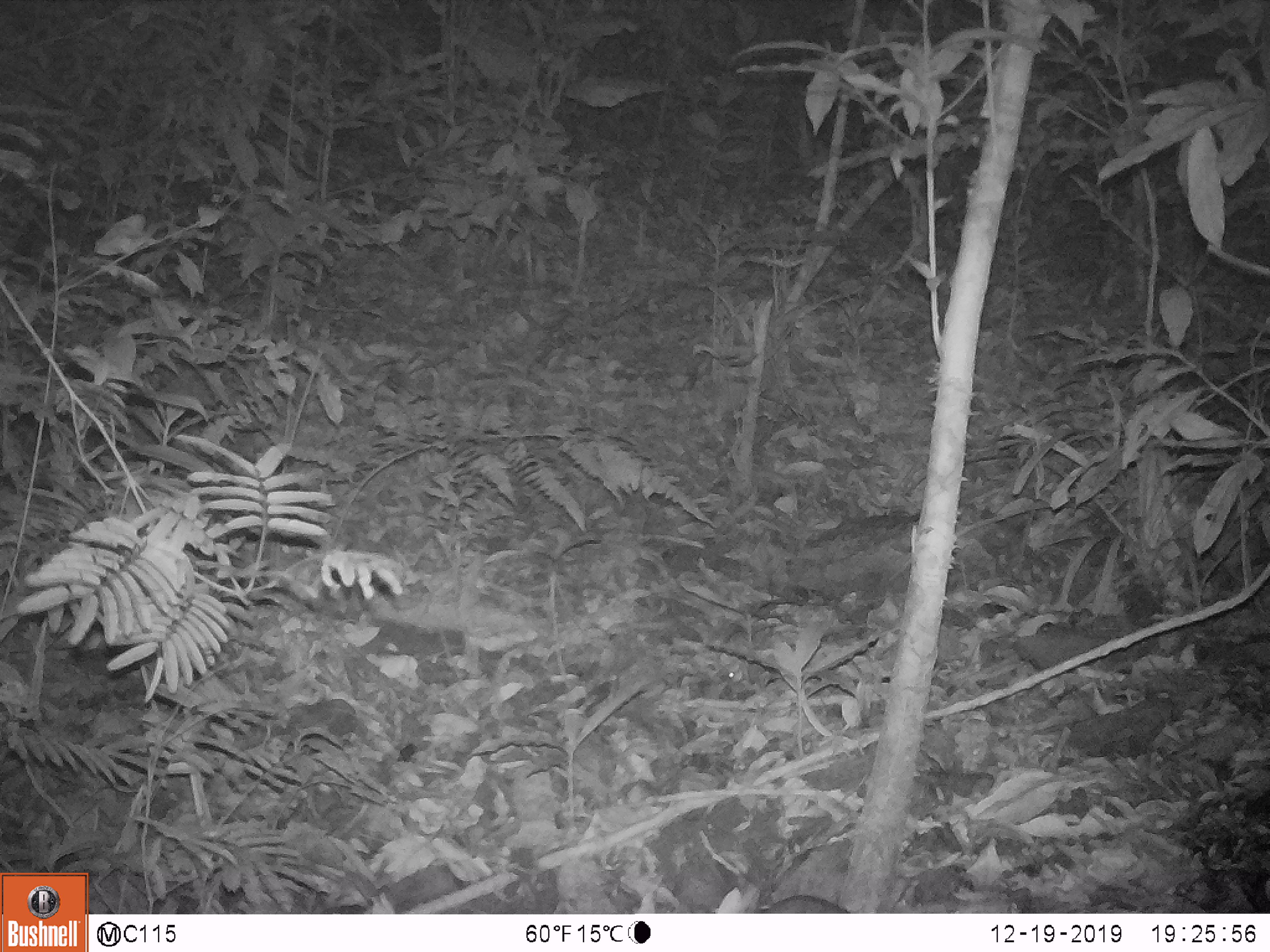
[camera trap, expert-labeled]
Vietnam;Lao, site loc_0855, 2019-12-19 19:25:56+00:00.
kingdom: Animalia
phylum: Chordata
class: Mammalia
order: Rodentia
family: Muridae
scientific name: Muridae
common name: old-world mice and rats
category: unidentified murid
Unidentified murid (old-world mice and rats) (Muridae). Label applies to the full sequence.